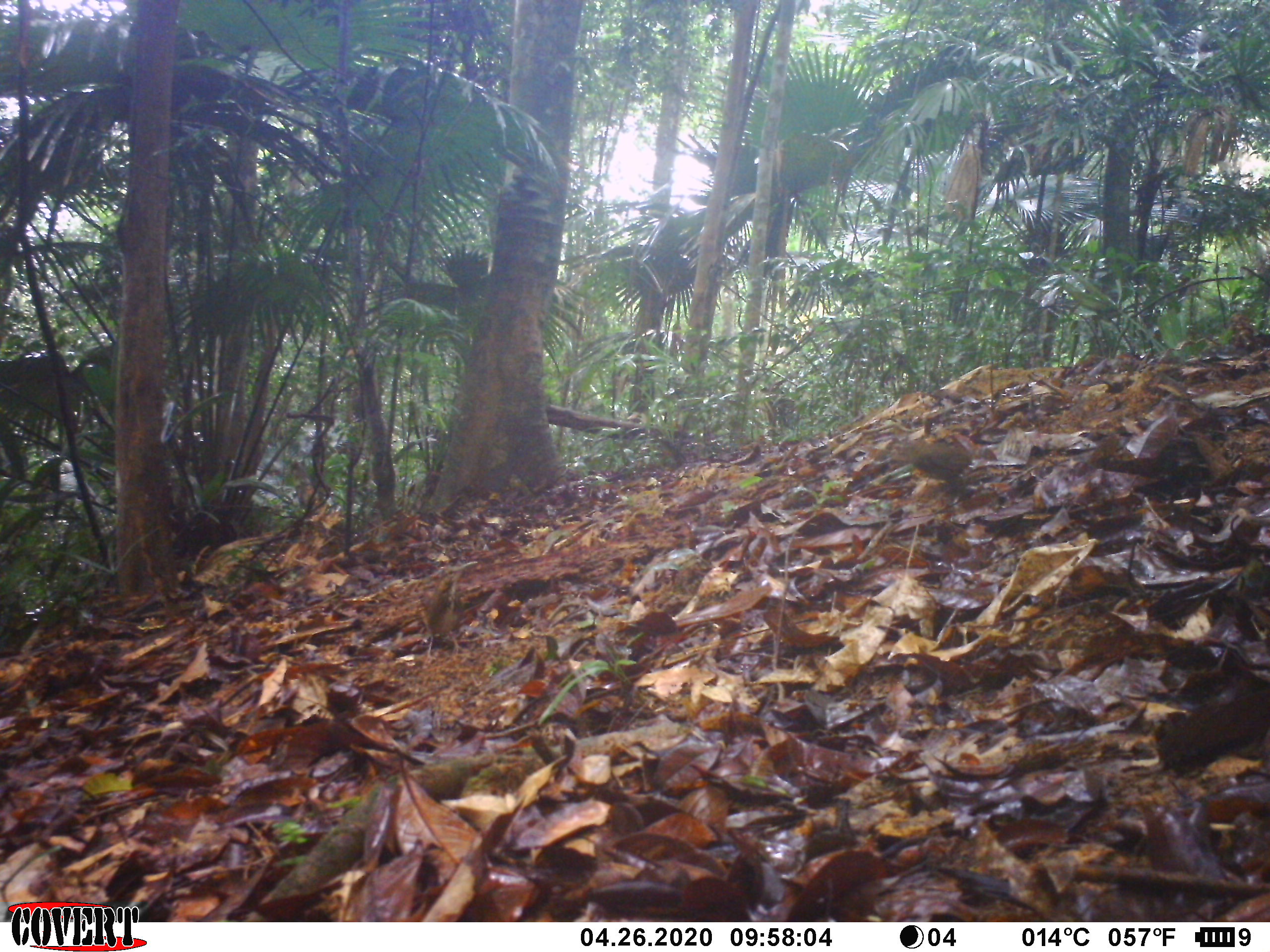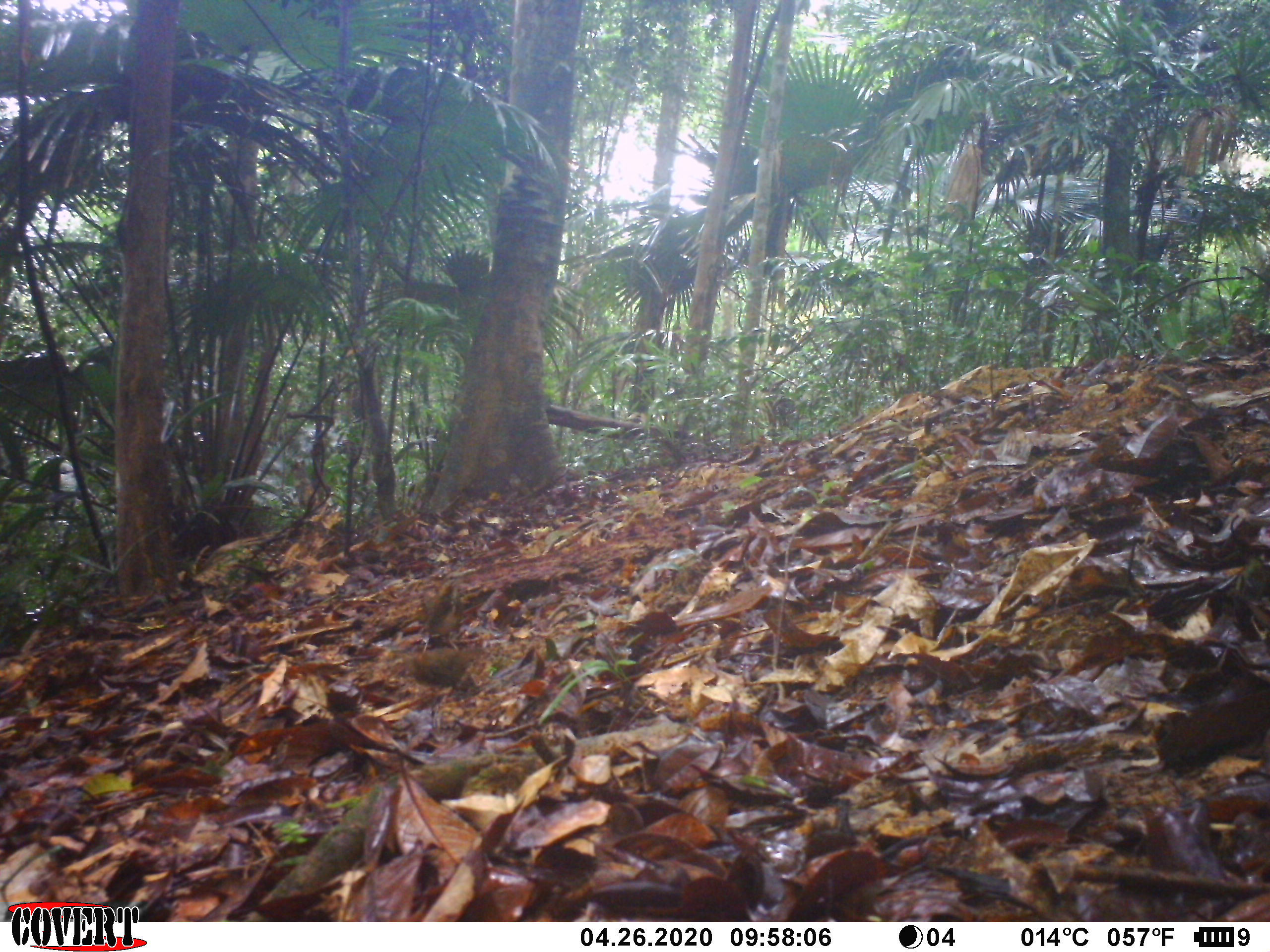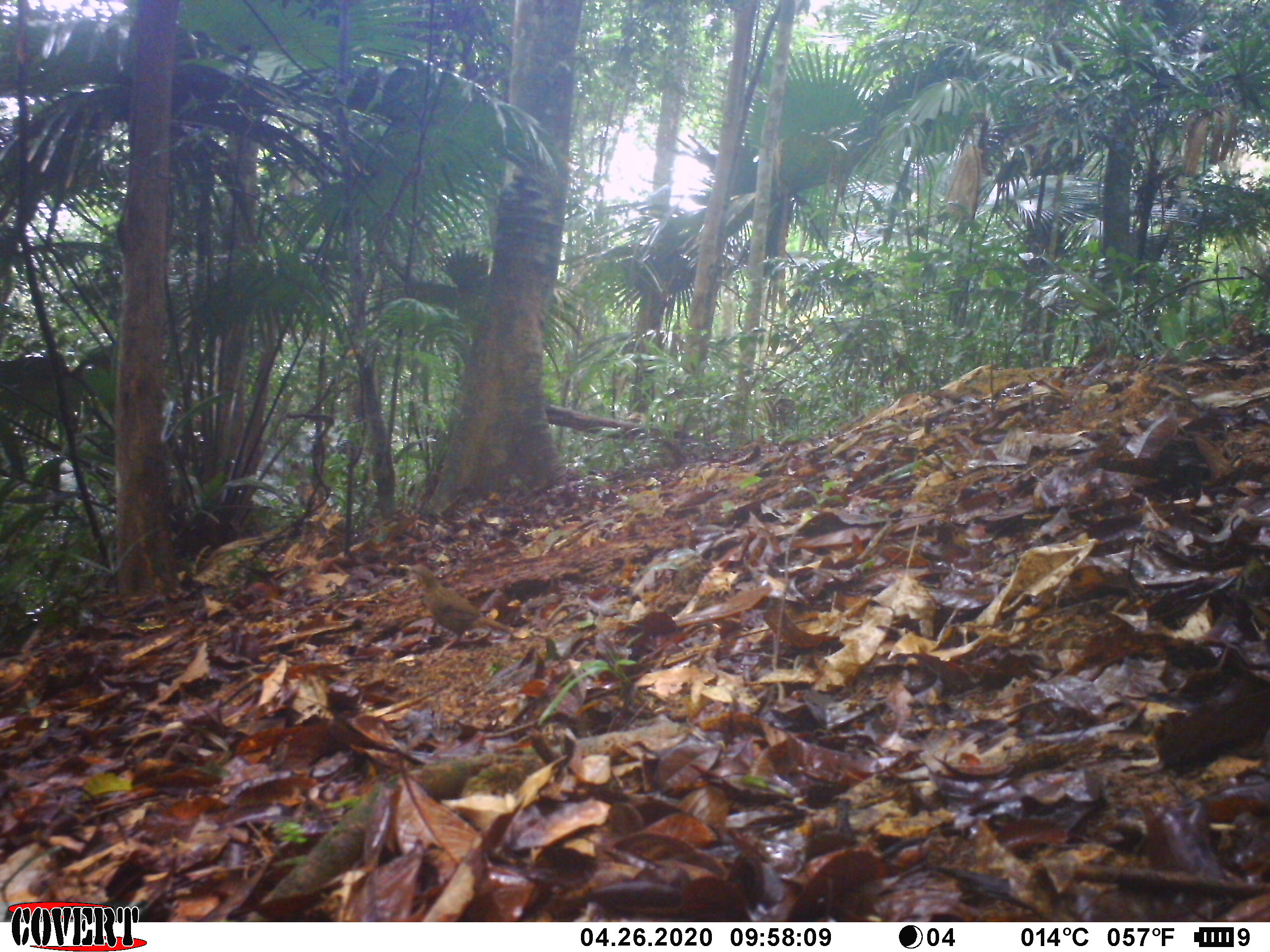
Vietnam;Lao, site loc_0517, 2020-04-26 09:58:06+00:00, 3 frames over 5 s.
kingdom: Animalia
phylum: Chordata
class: Aves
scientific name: Aves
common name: bird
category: unidentified bird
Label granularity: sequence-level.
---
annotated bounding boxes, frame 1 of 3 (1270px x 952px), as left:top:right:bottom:
unidentified bird: 903:436:974:483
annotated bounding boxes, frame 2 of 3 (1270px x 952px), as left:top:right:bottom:
unidentified bird: 403:644:480:695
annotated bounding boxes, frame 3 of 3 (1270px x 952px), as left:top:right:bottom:
unidentified bird: 396:557:517:658